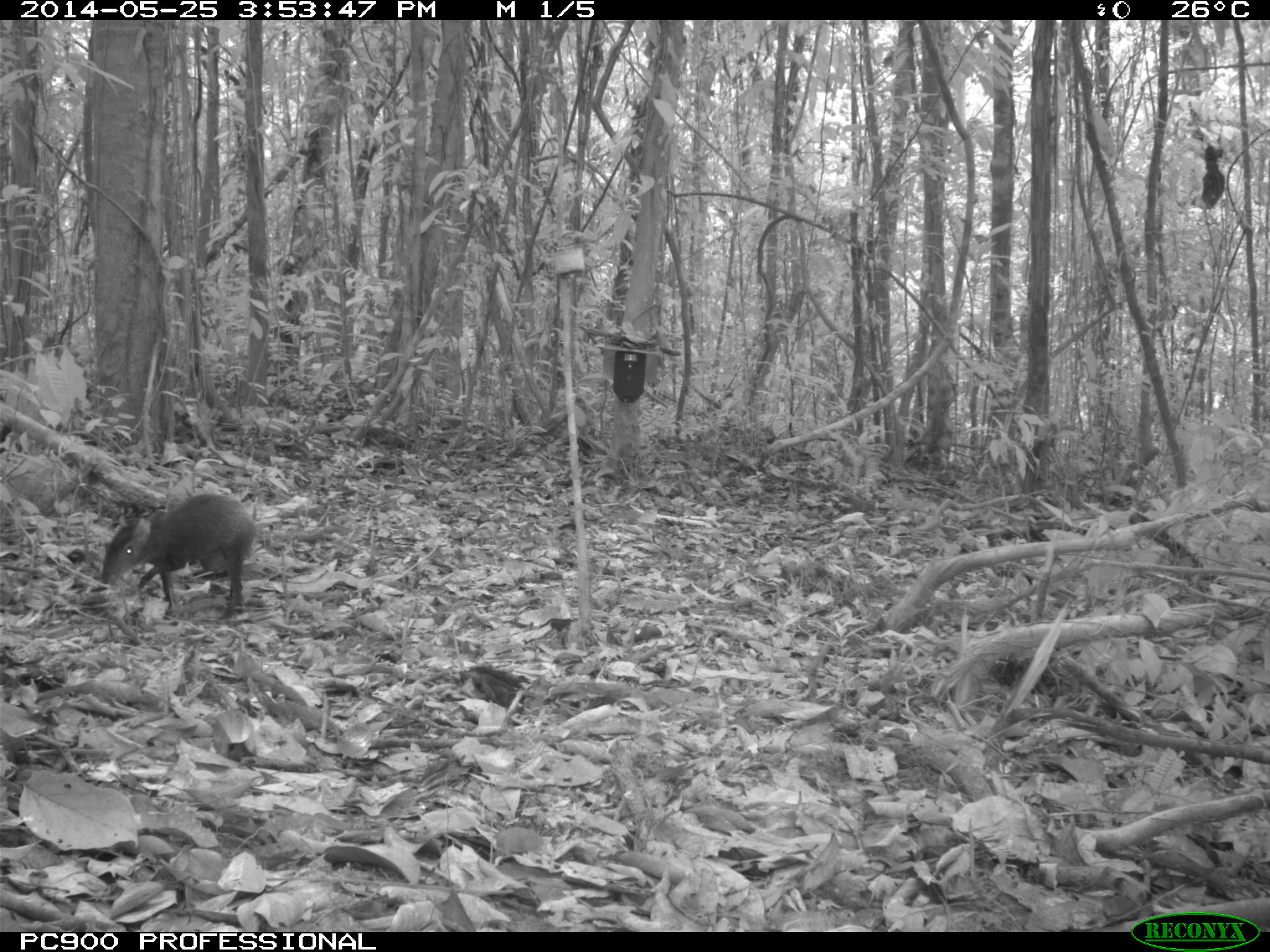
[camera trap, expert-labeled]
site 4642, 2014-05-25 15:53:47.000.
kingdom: Animalia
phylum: Chordata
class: Mammalia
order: Rodentia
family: Dasyproctidae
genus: Dasyprocta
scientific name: Dasyprocta leporina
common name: red-rumped agouti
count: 1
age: adult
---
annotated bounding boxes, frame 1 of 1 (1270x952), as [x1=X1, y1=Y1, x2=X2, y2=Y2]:
dasyprocta leporina: [x1=101, y1=493, x2=257, y2=627]